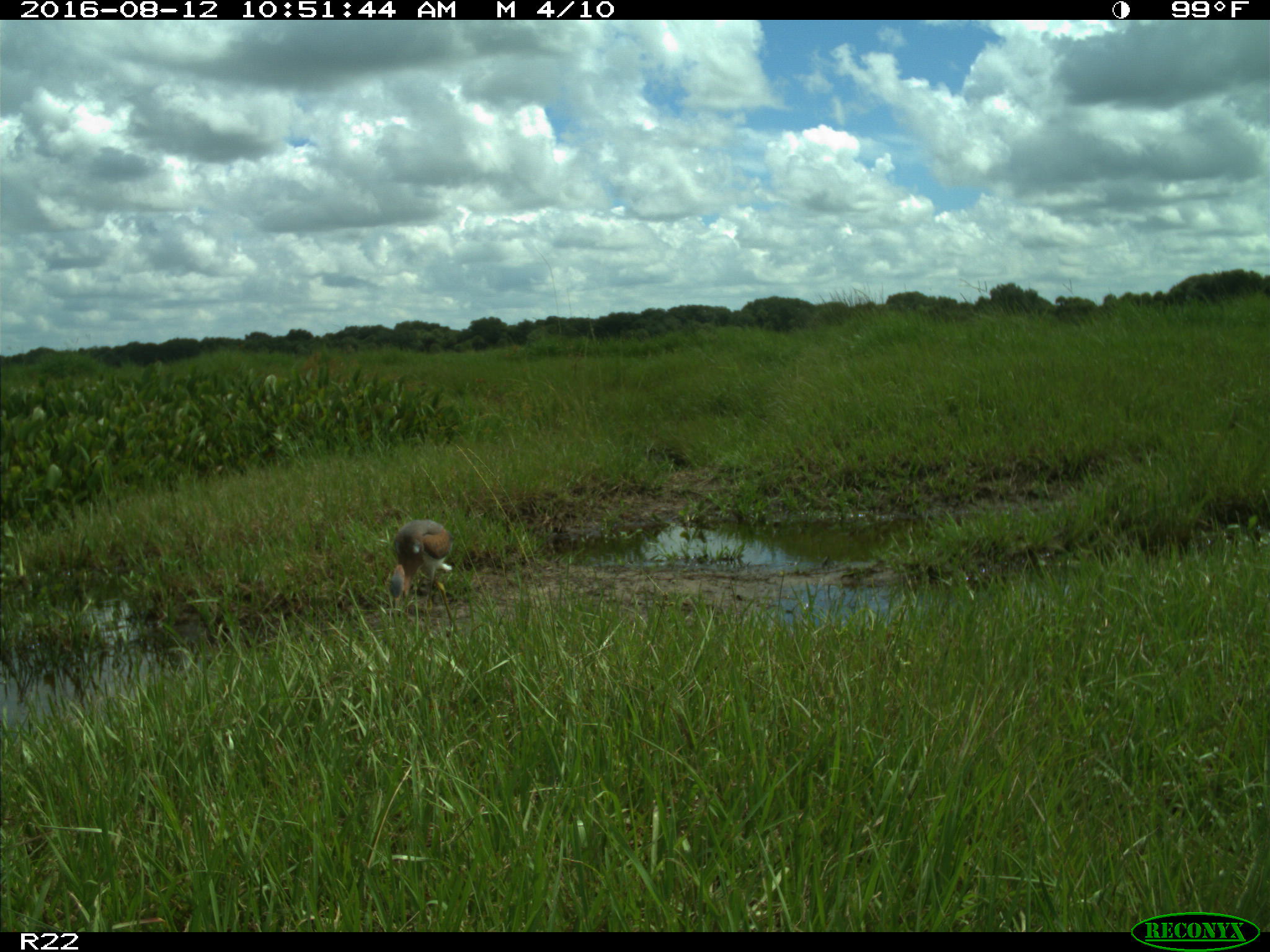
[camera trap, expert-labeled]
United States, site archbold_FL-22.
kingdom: Animalia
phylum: Chordata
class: Aves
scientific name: Aves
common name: birds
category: unidentified bird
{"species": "unidentified bird (birds) (Aves)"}